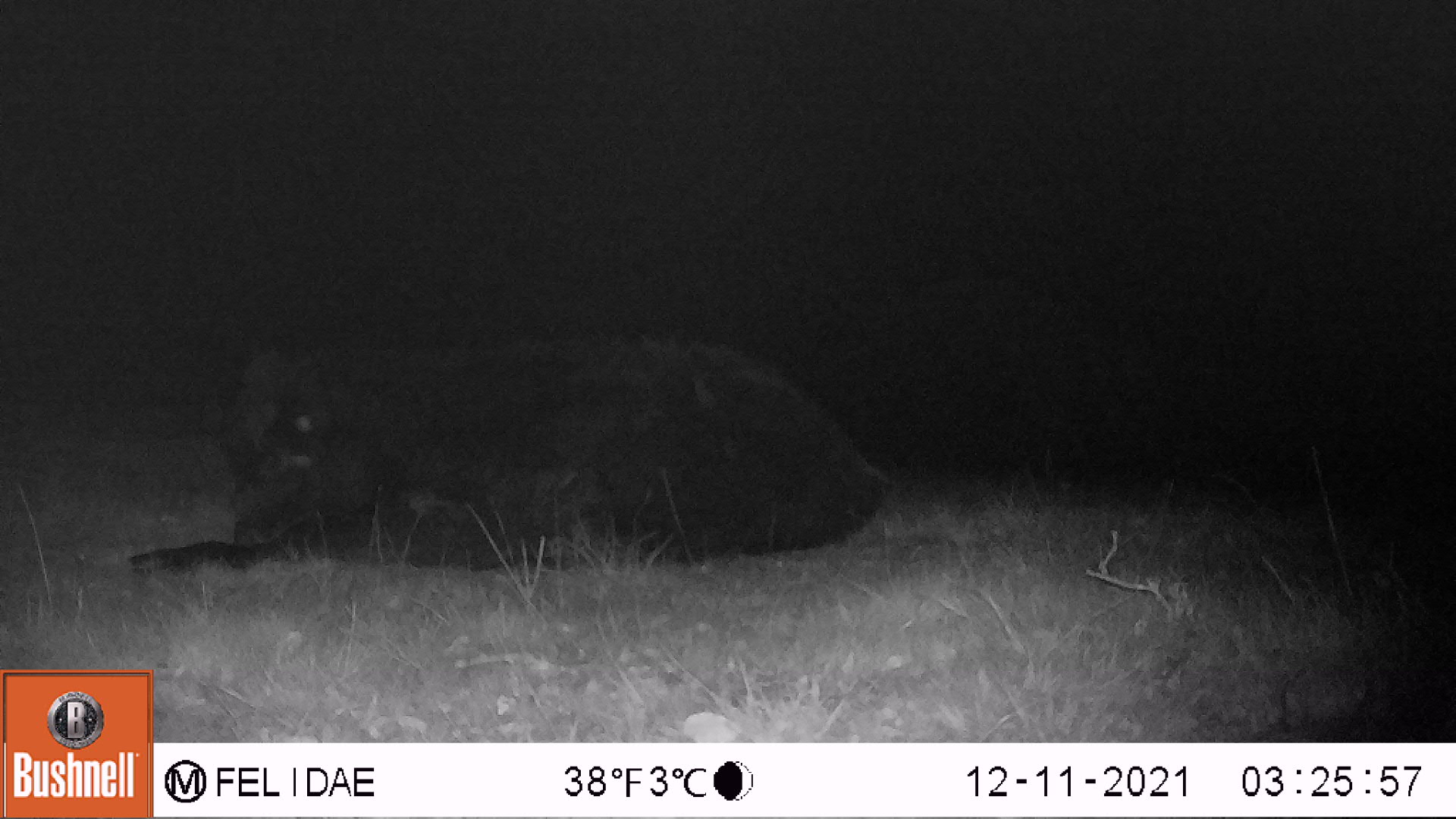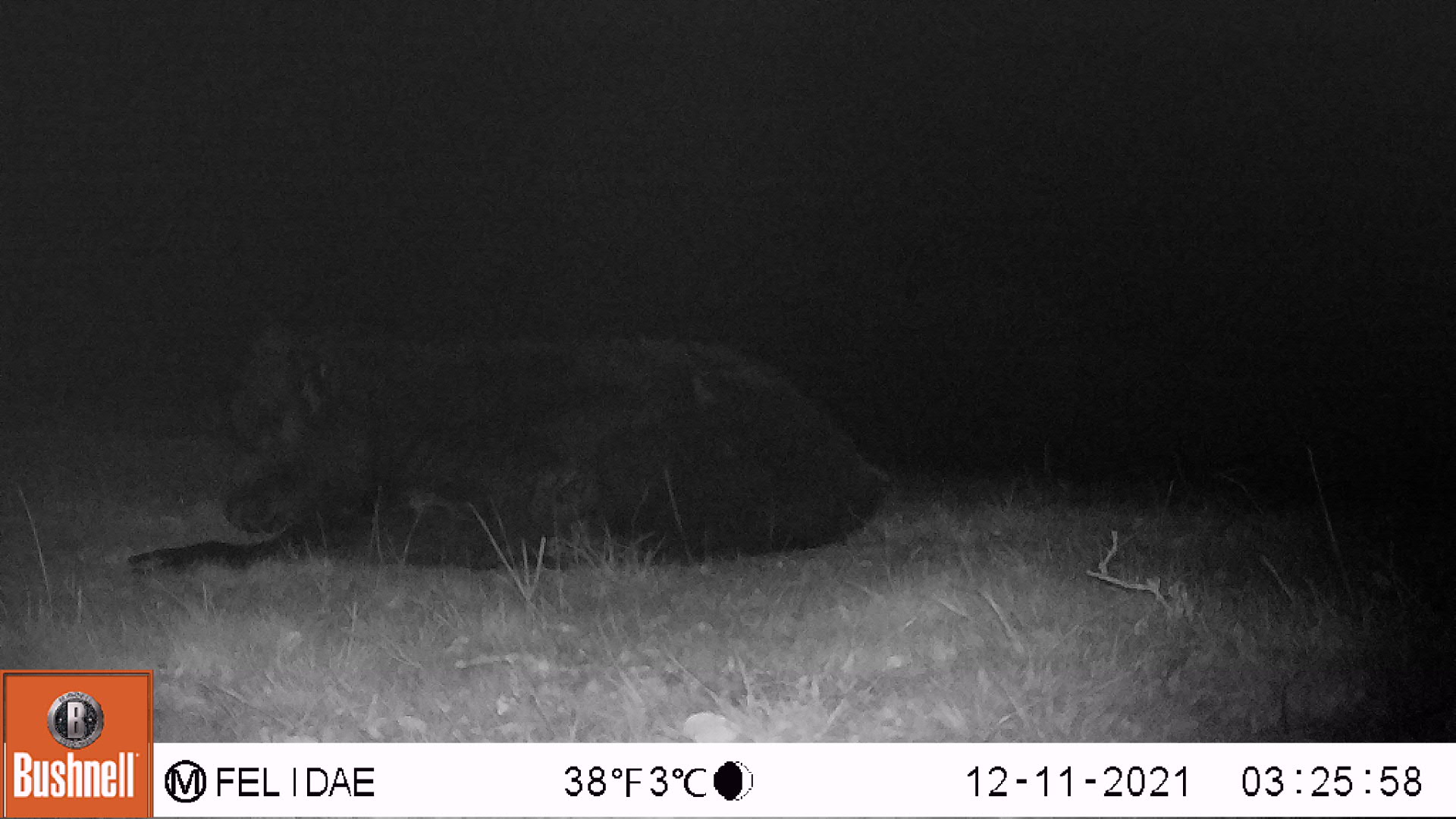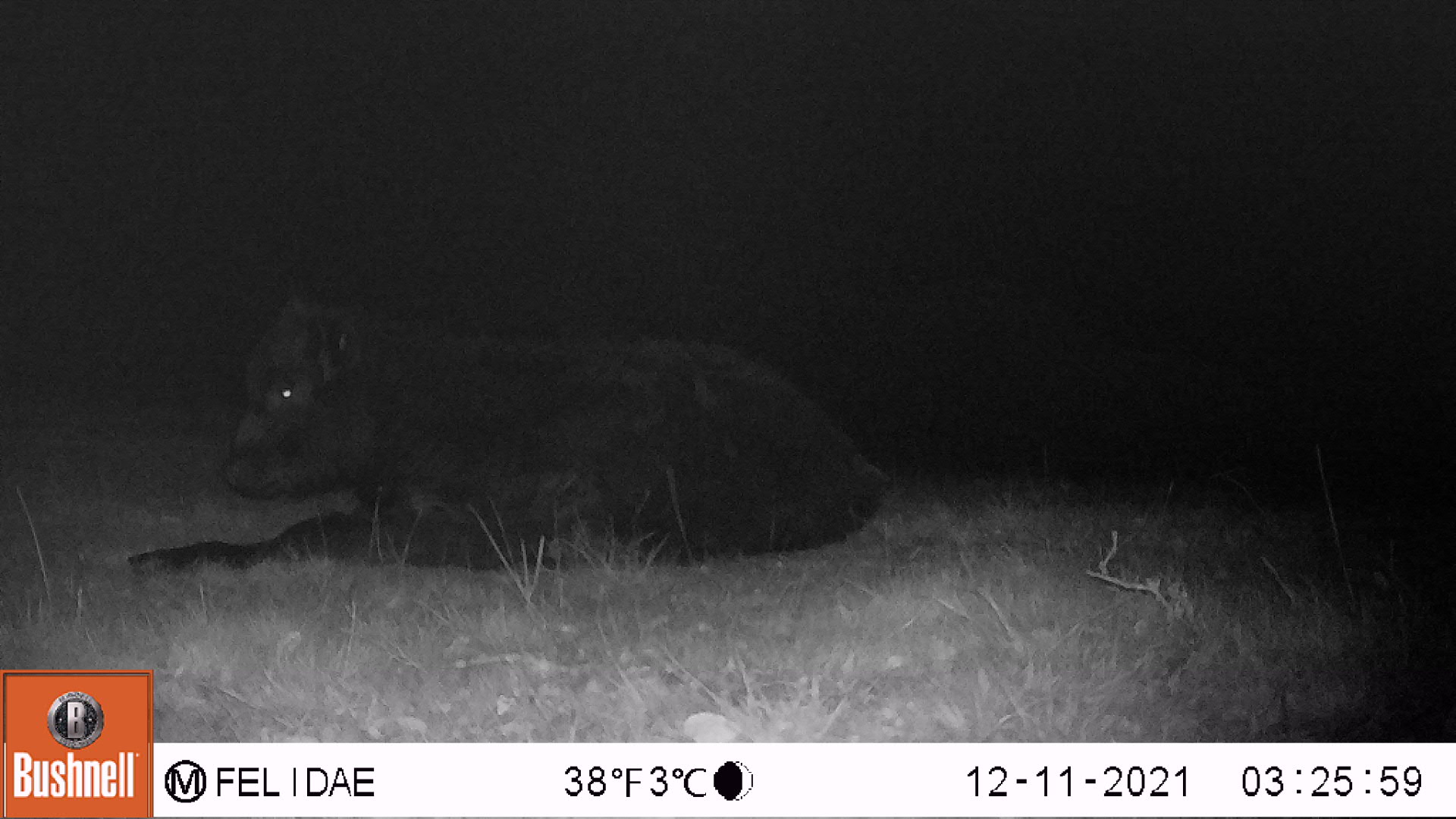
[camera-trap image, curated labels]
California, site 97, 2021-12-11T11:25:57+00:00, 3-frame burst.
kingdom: Animalia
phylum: Chordata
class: Mammalia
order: Artiodactyla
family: Bovidae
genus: Bos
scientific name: Bos taurus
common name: domestic cattle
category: cattle